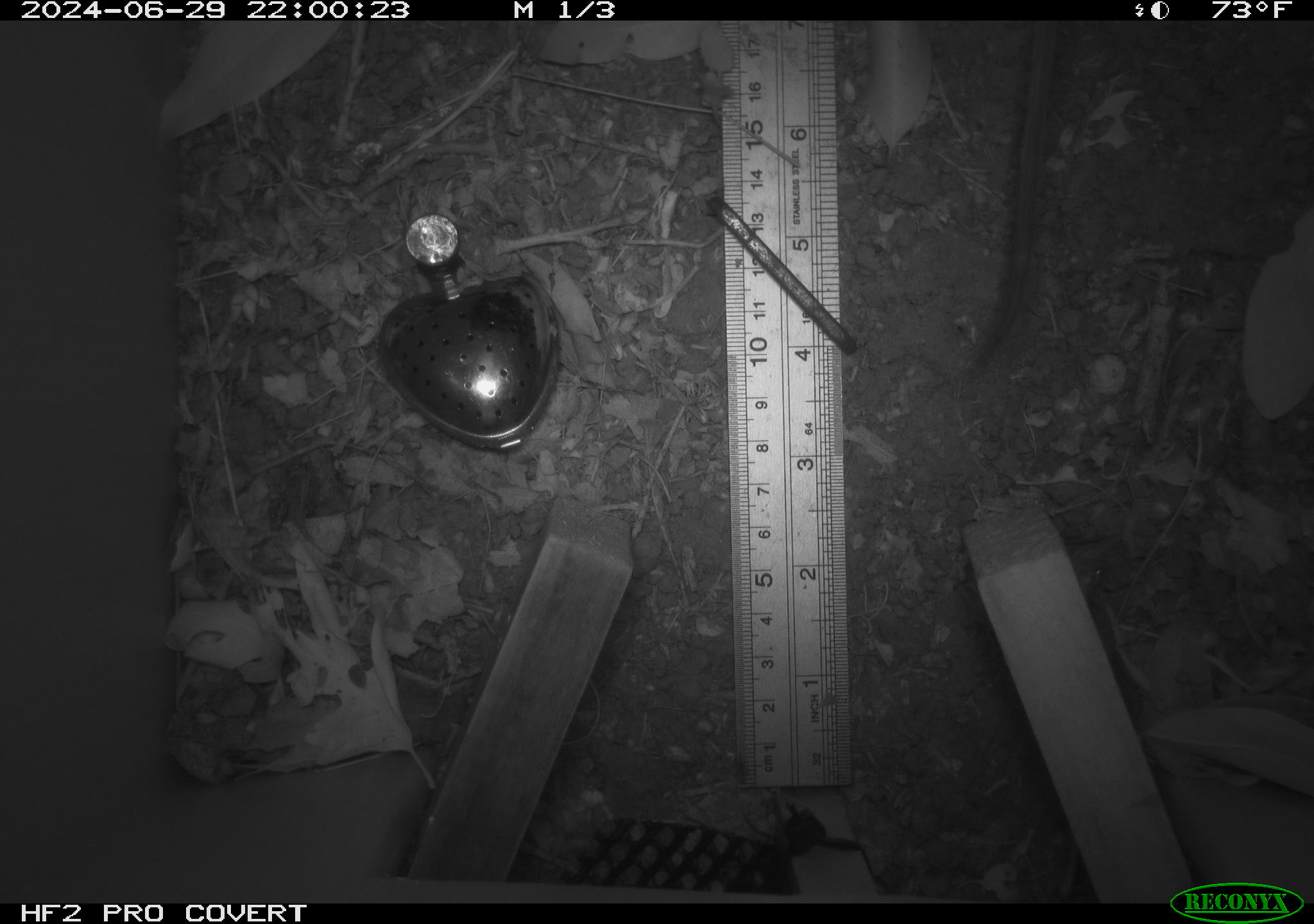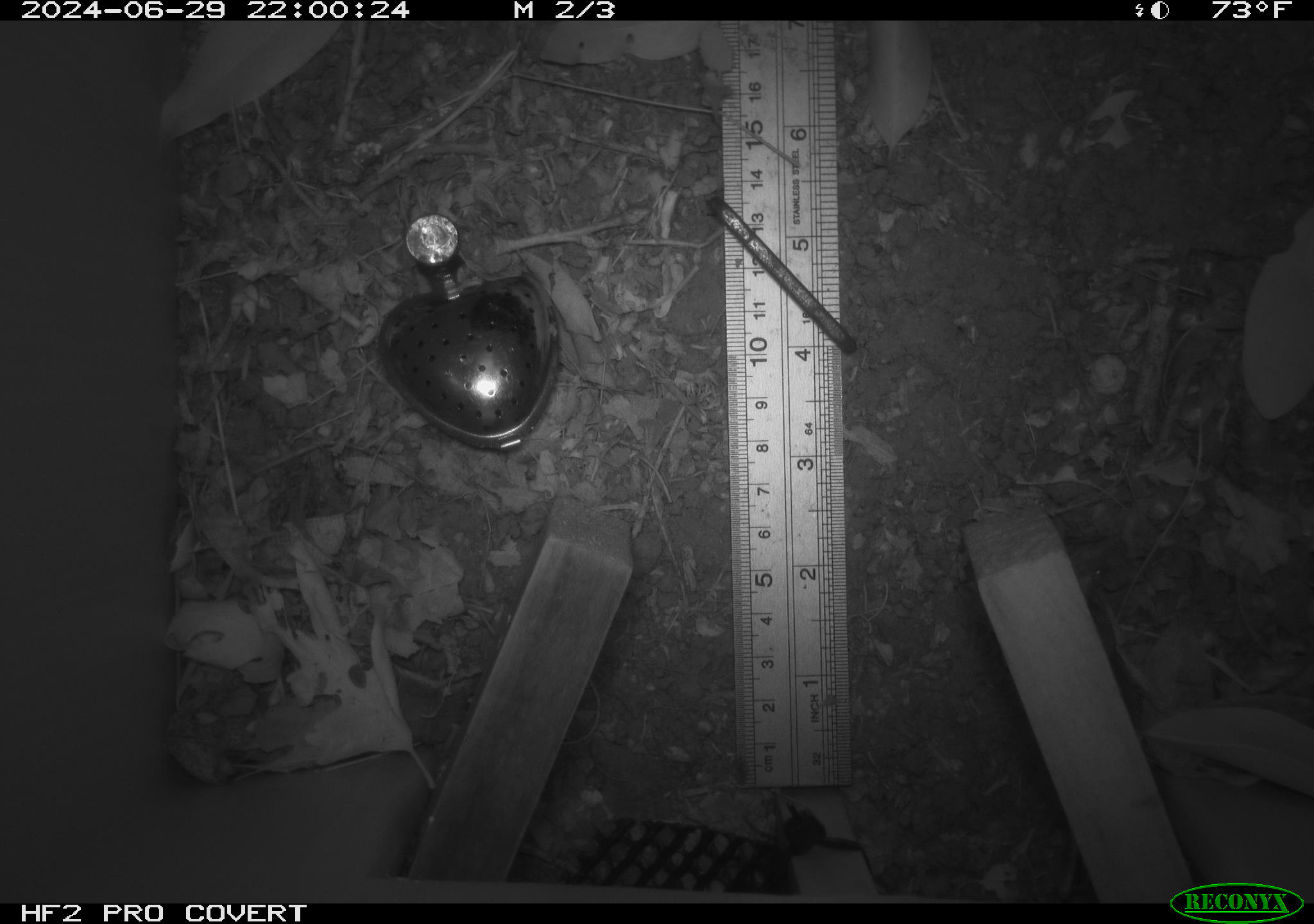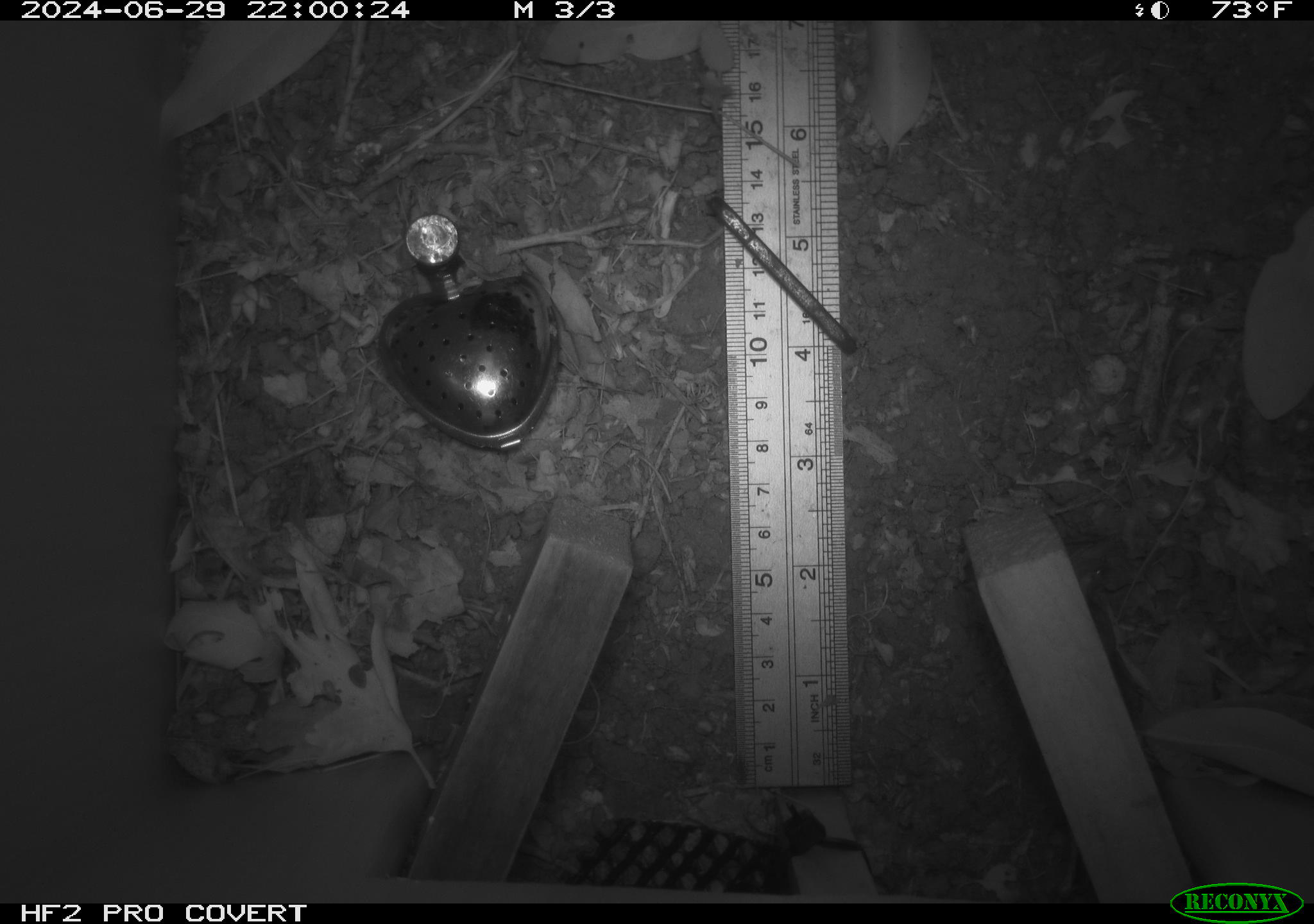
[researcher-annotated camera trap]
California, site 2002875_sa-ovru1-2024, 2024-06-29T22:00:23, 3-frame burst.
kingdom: Animalia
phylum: Chordata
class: Mammalia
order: Rodentia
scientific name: Rodentia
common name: rodent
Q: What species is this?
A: Rodent (Rodentia).